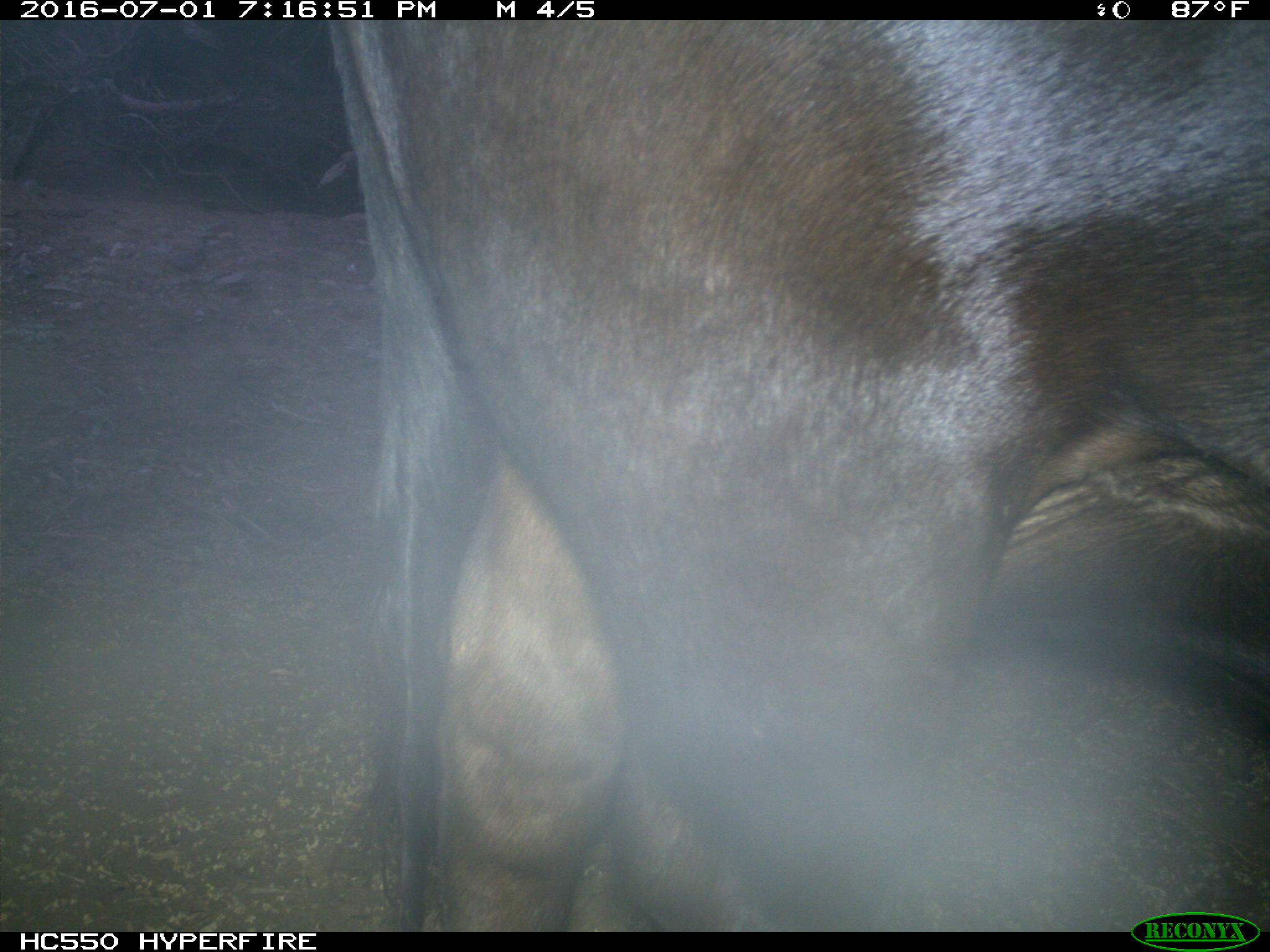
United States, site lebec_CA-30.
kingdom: Animalia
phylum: Chordata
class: Mammalia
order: Artiodactyla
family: Bovidae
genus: Bos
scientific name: Bos taurus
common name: domestic cow